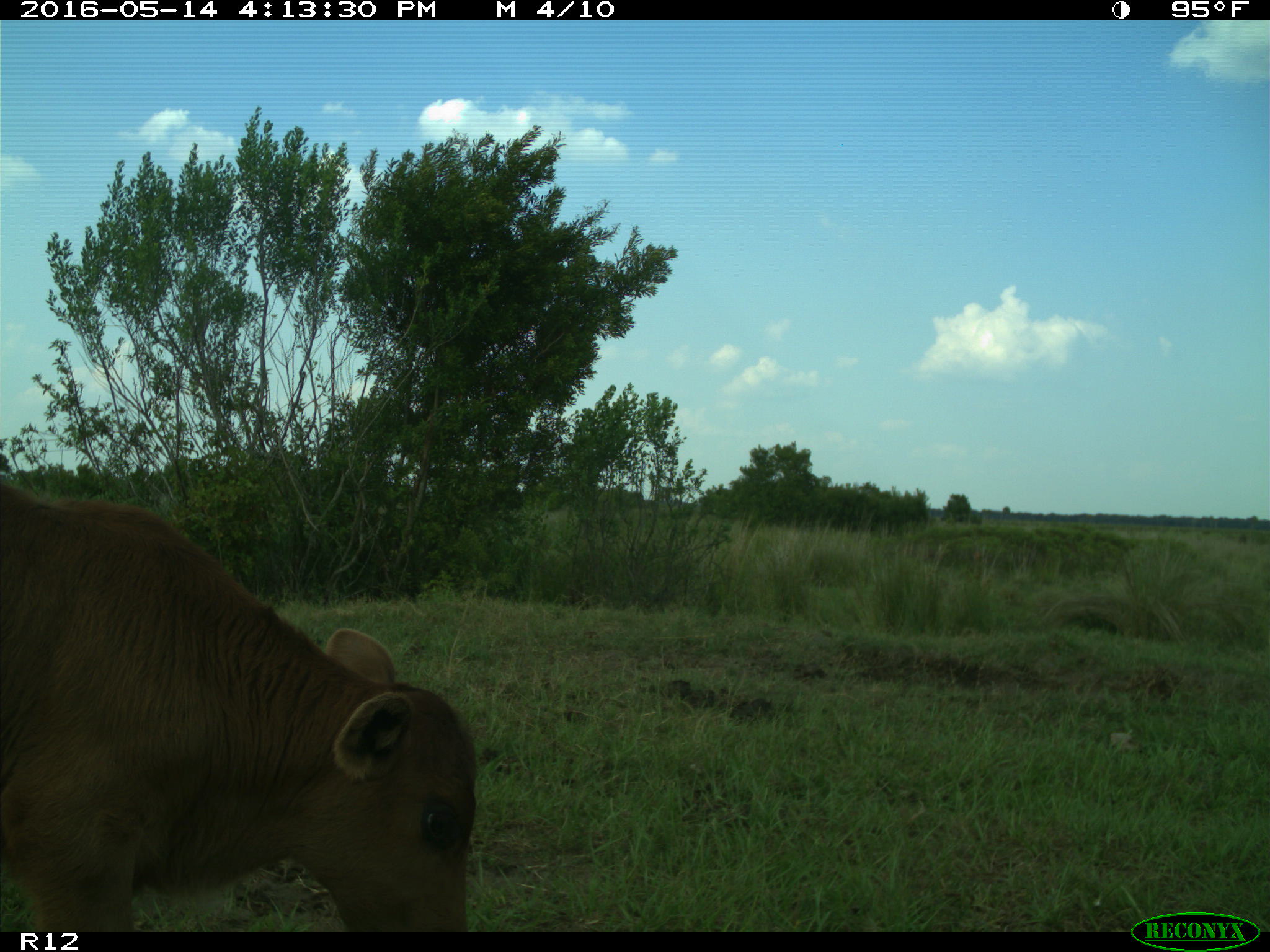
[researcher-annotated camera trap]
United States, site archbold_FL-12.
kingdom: Animalia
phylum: Chordata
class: Mammalia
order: Artiodactyla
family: Bovidae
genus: Bos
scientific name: Bos taurus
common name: domestic cow